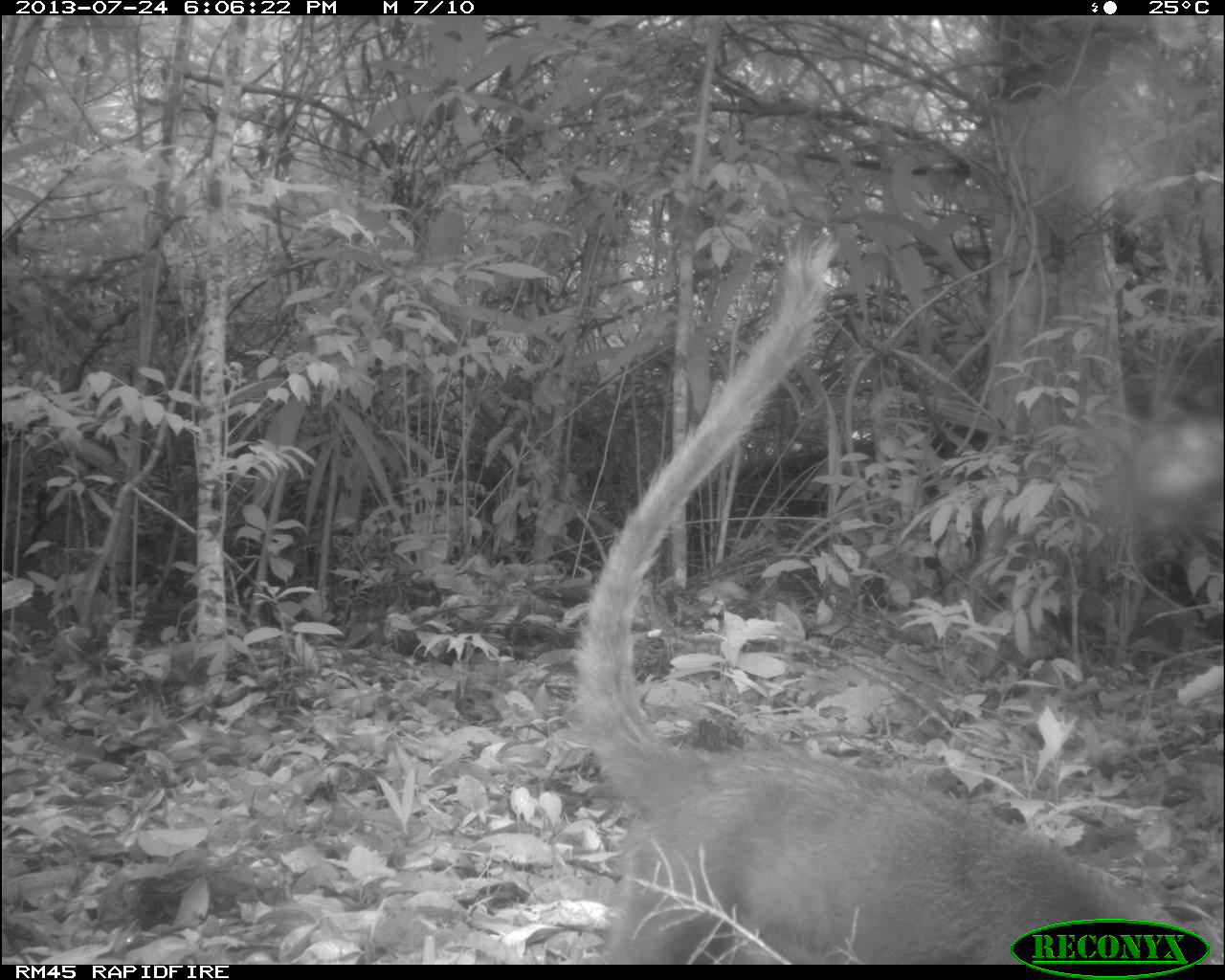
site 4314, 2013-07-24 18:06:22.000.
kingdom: Animalia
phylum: Chordata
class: Mammalia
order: Carnivora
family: Procyonidae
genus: Nasua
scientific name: Nasua narica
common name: white-nosed coati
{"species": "Nasua narica (white-nosed coati)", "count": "1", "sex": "male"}